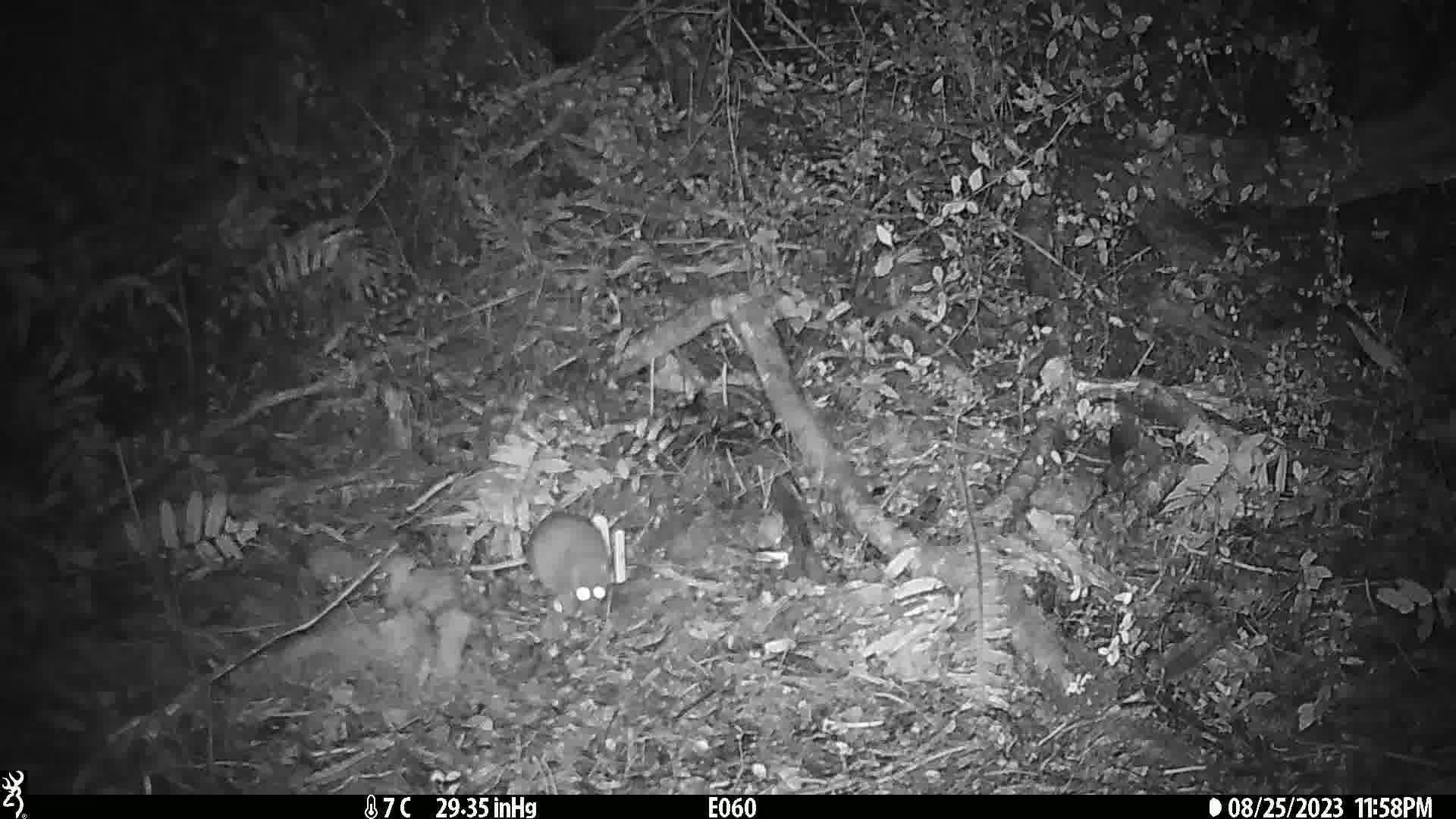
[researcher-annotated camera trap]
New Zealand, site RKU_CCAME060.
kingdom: Animalia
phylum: Chordata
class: Mammalia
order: Rodentia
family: Muridae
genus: Rattus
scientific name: Rattus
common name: rat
Rat (Rattus).